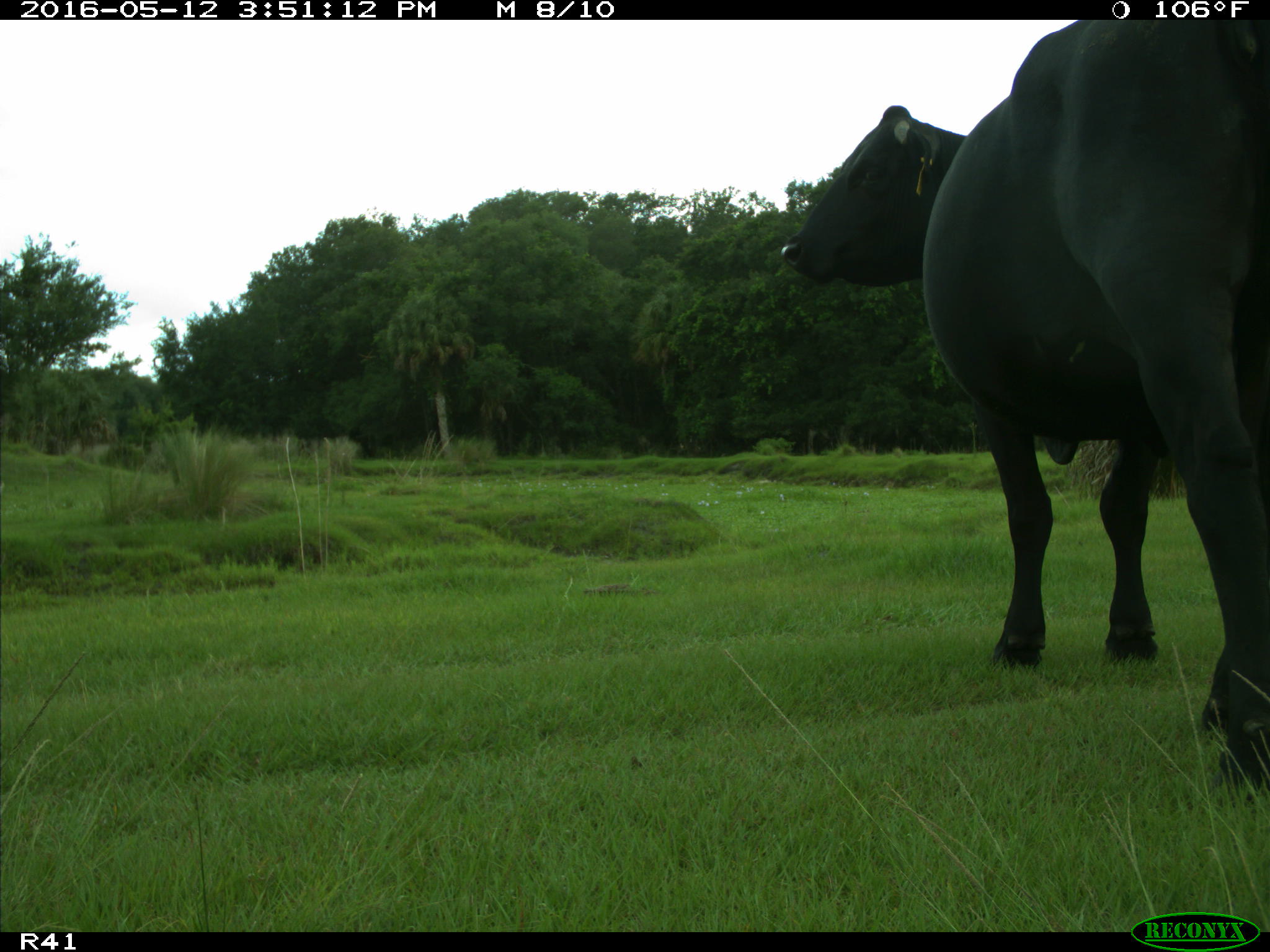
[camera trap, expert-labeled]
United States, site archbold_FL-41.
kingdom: Animalia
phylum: Chordata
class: Mammalia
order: Artiodactyla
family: Bovidae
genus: Bos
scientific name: Bos taurus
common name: domestic cow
Bos taurus (domestic cow).